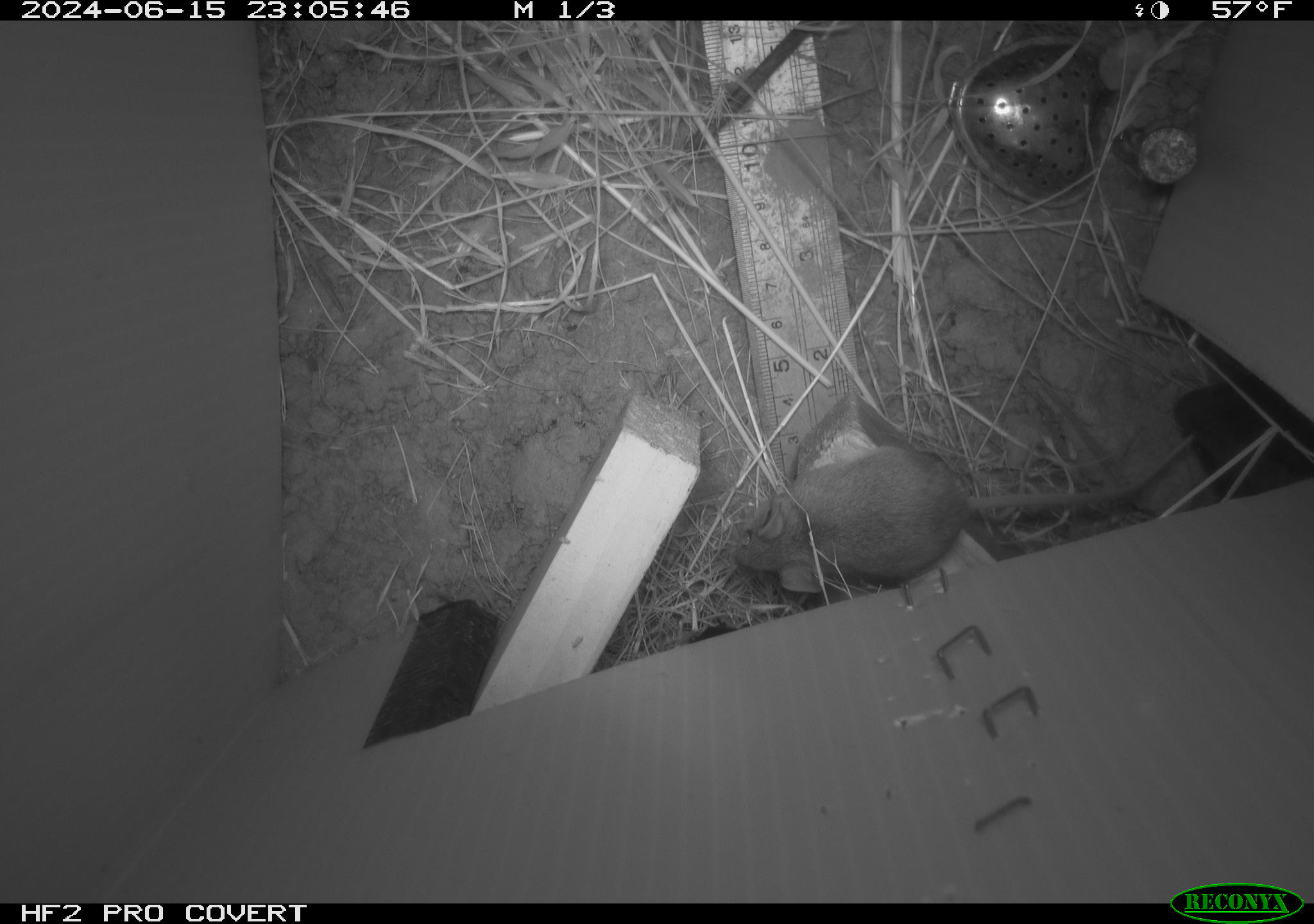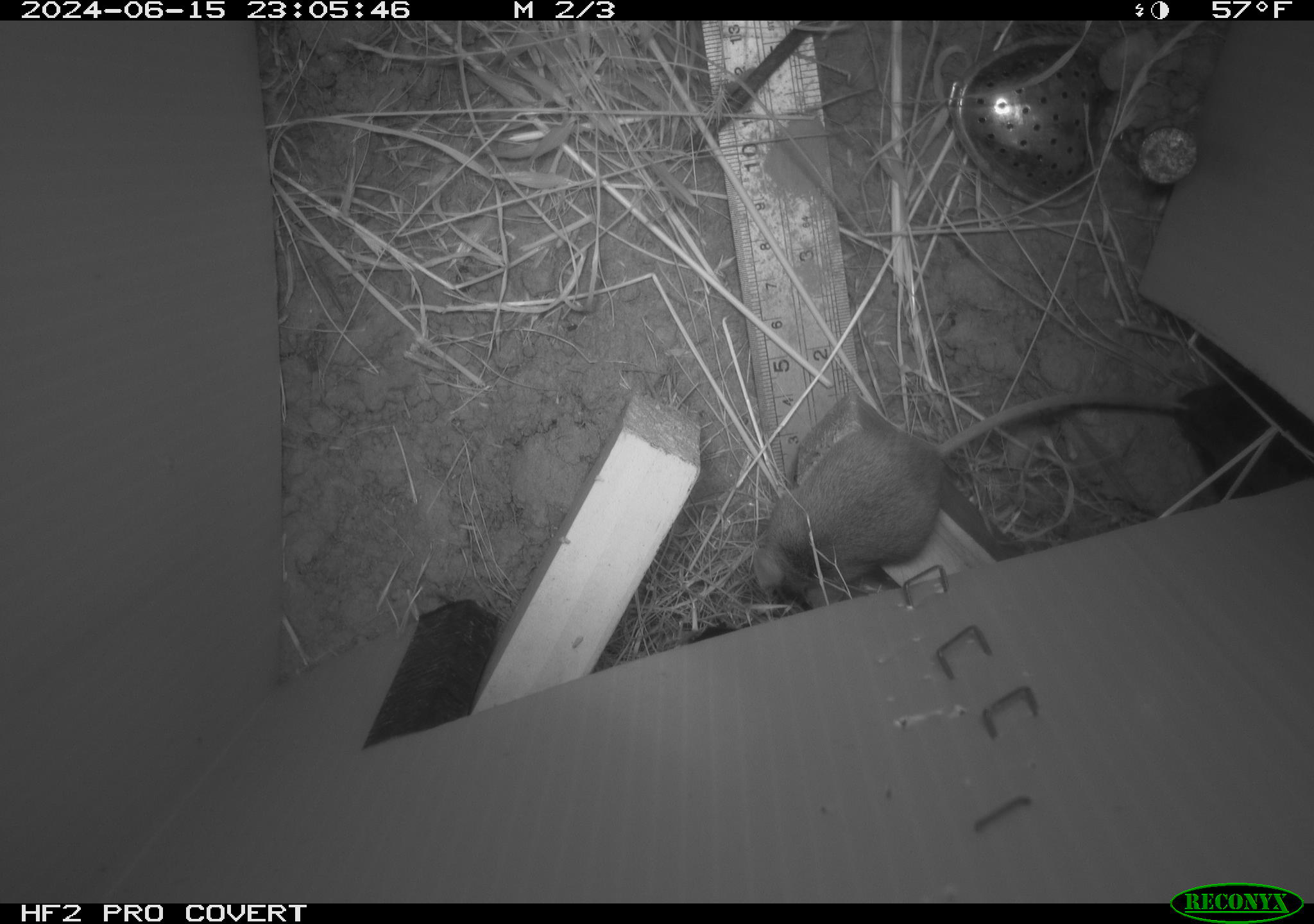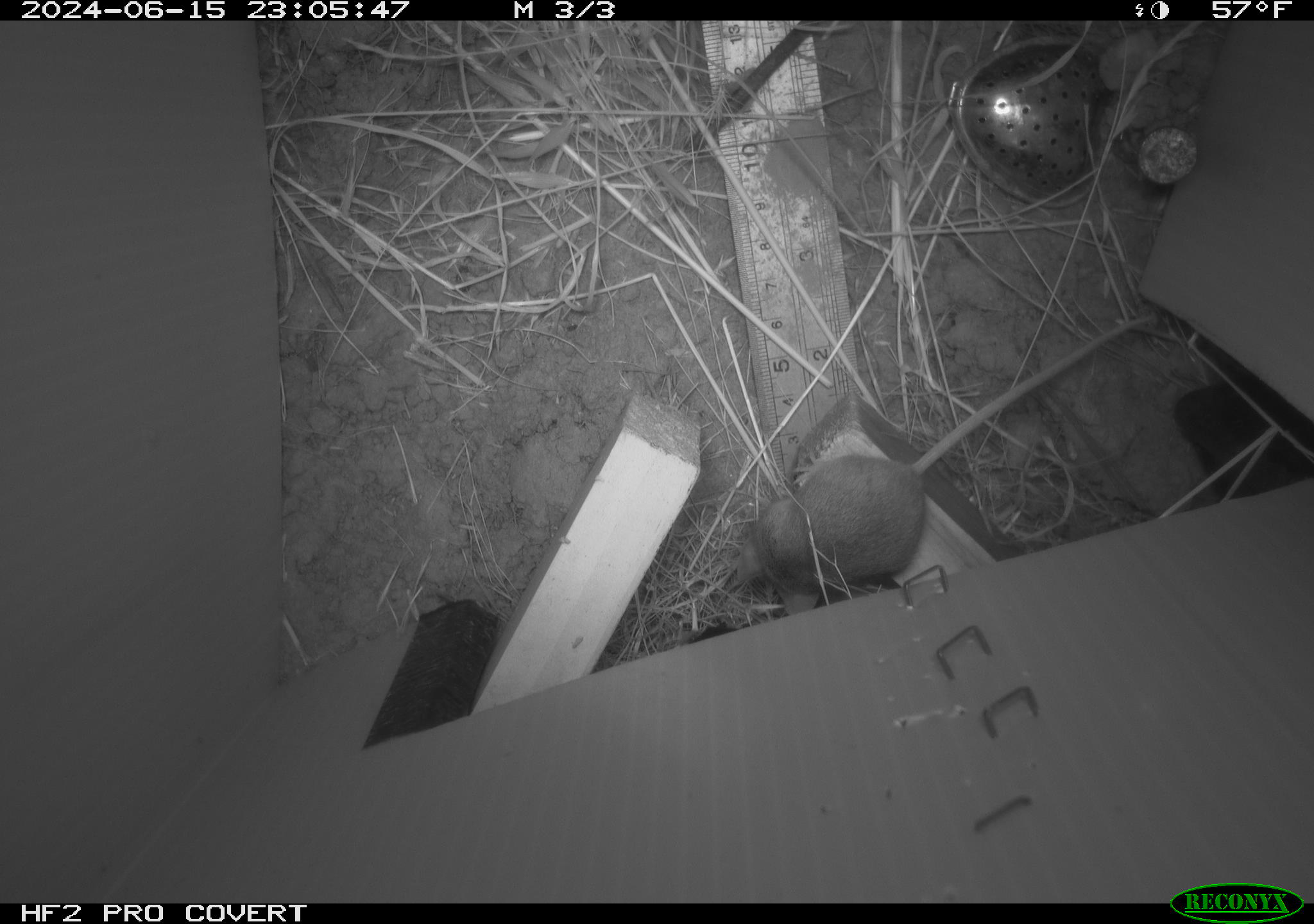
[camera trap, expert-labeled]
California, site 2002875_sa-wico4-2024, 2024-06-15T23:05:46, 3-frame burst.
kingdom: Animalia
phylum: Chordata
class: Mammalia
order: Rodentia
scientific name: Rodentia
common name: mouse species